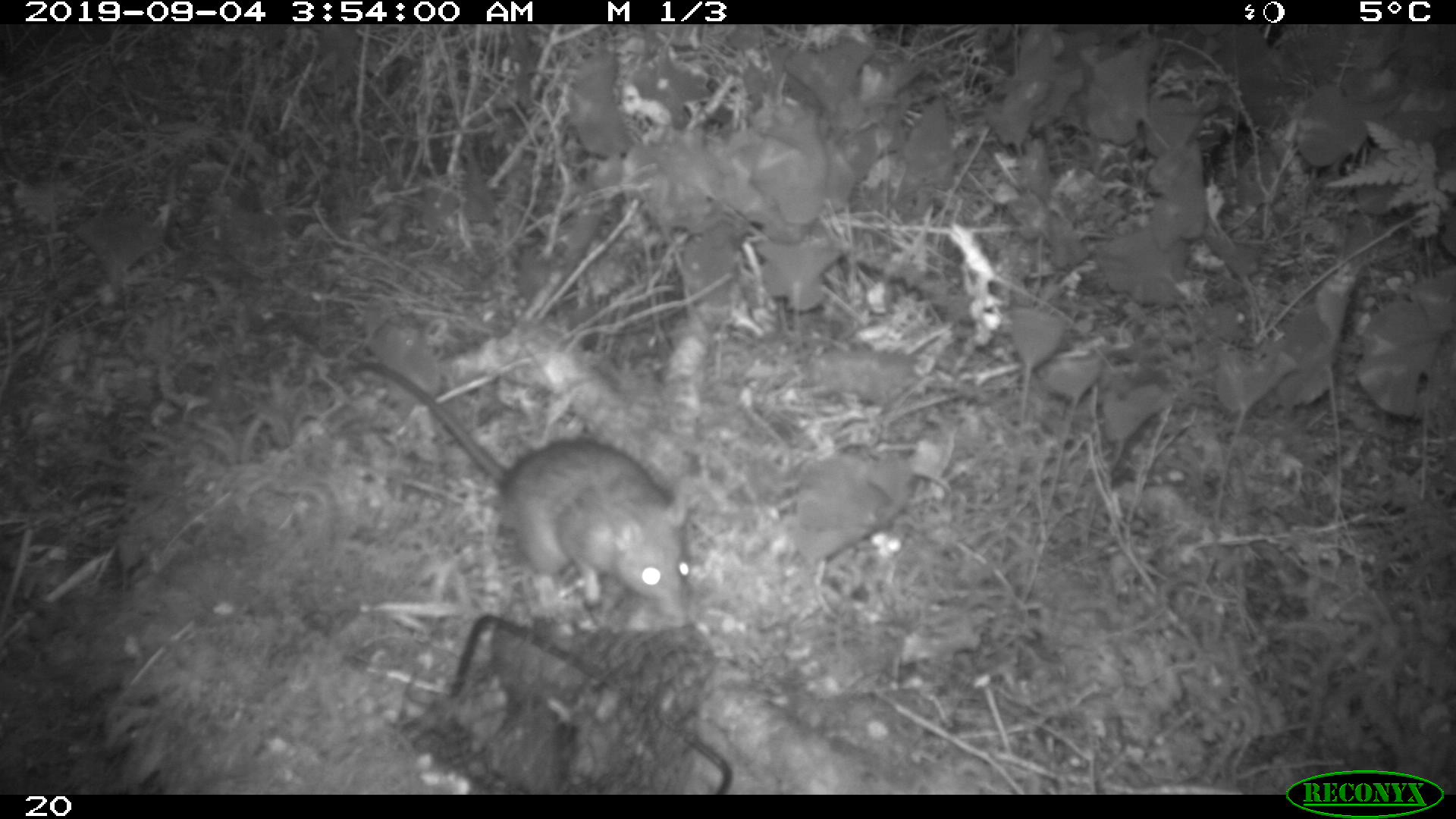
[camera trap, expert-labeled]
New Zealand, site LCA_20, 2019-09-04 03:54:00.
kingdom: Animalia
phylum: Chordata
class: Mammalia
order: Rodentia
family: Muridae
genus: Rattus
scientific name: Rattus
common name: rat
Rat (Rattus).